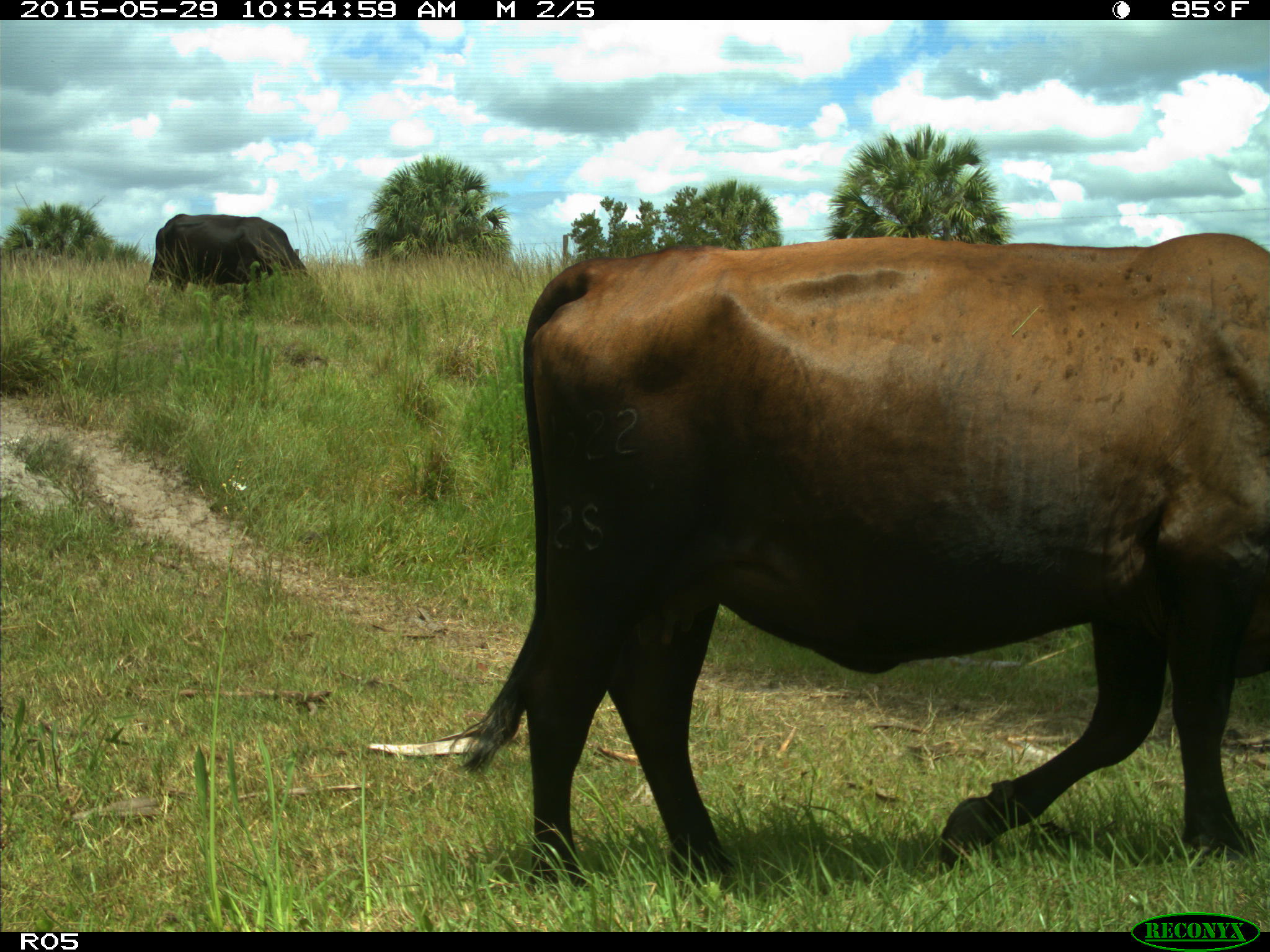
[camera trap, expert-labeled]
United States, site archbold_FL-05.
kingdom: Animalia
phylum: Chordata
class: Mammalia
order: Artiodactyla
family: Bovidae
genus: Bos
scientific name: Bos taurus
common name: domestic cow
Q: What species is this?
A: Bos taurus (domestic cow).